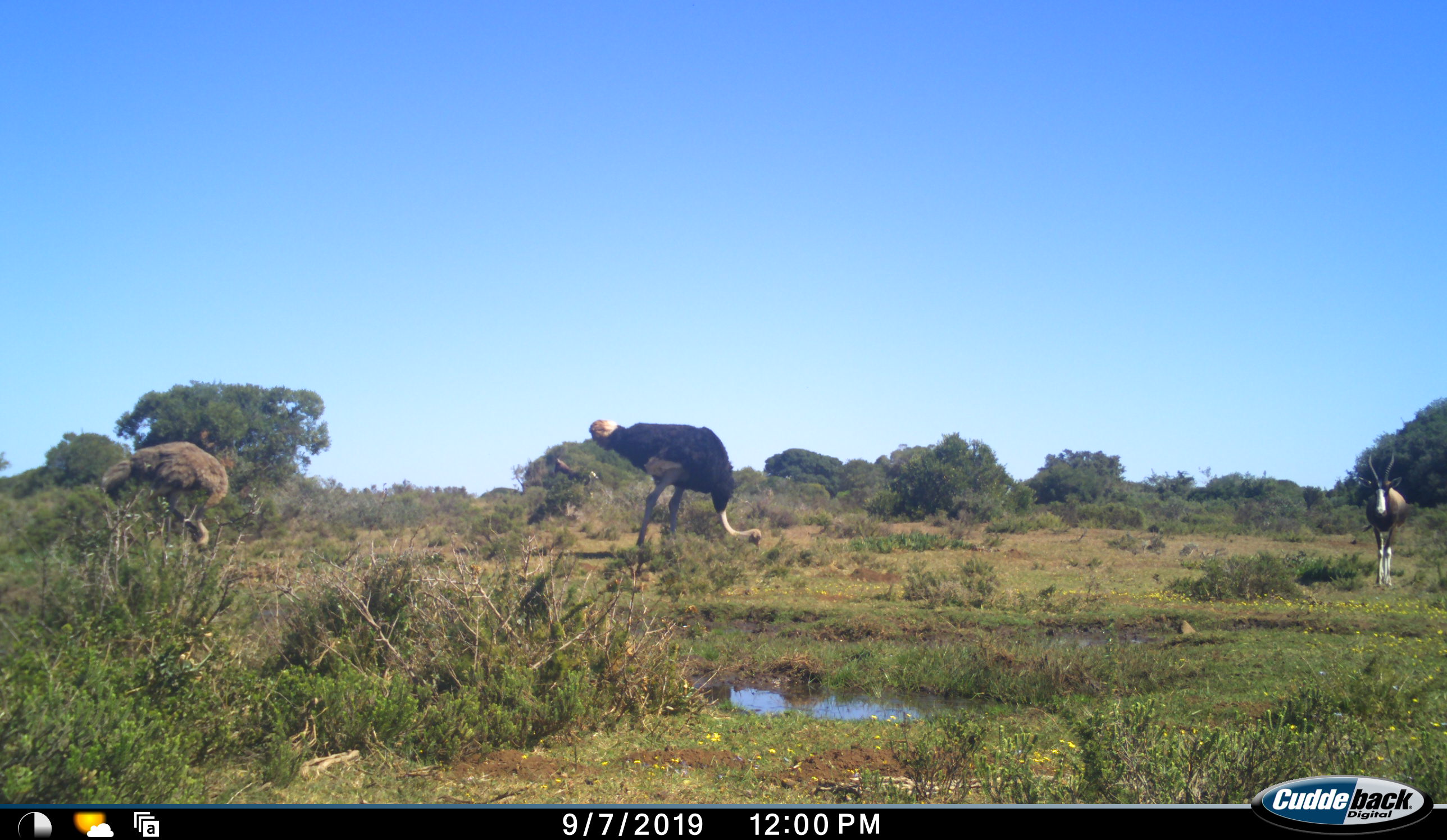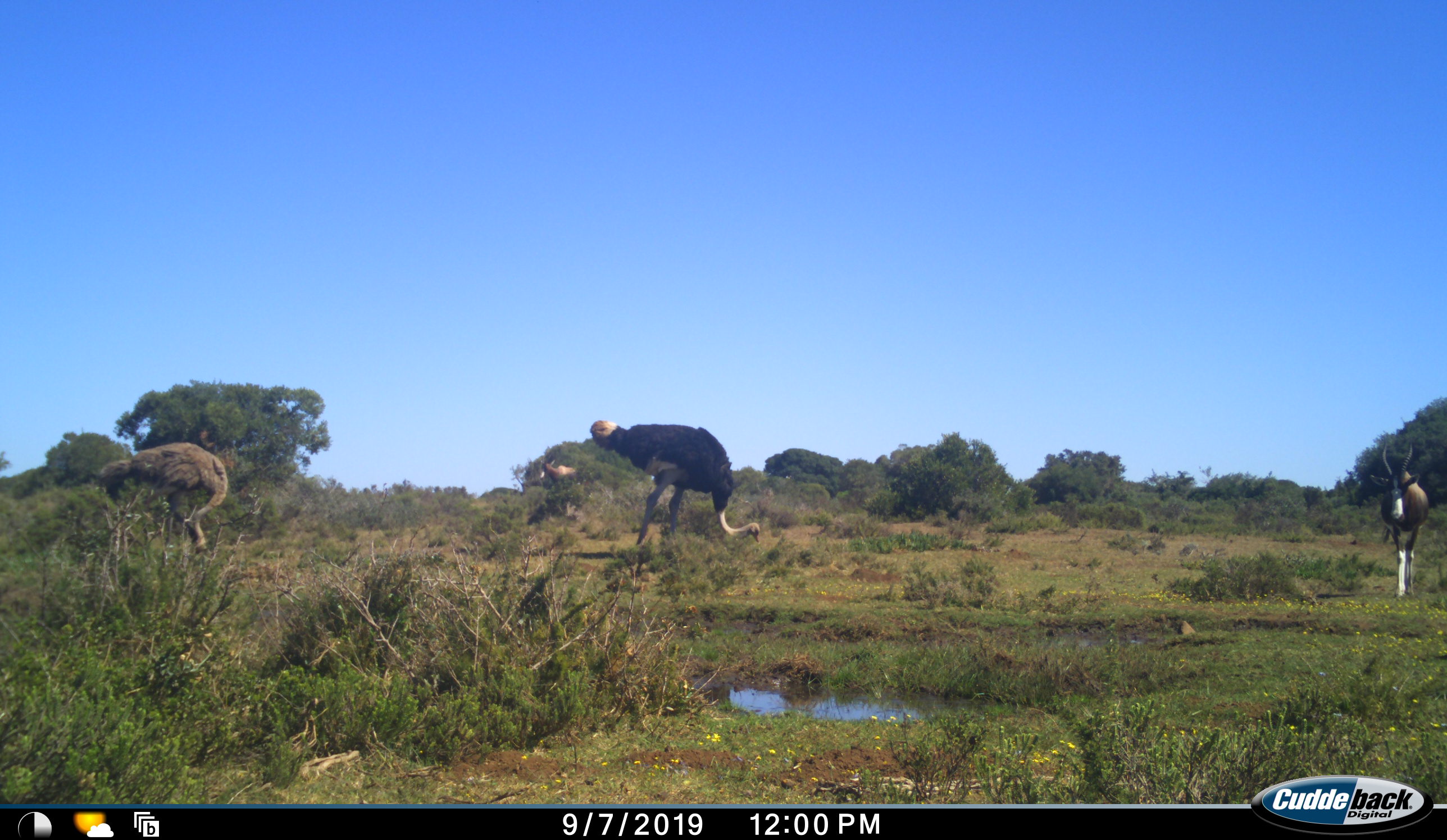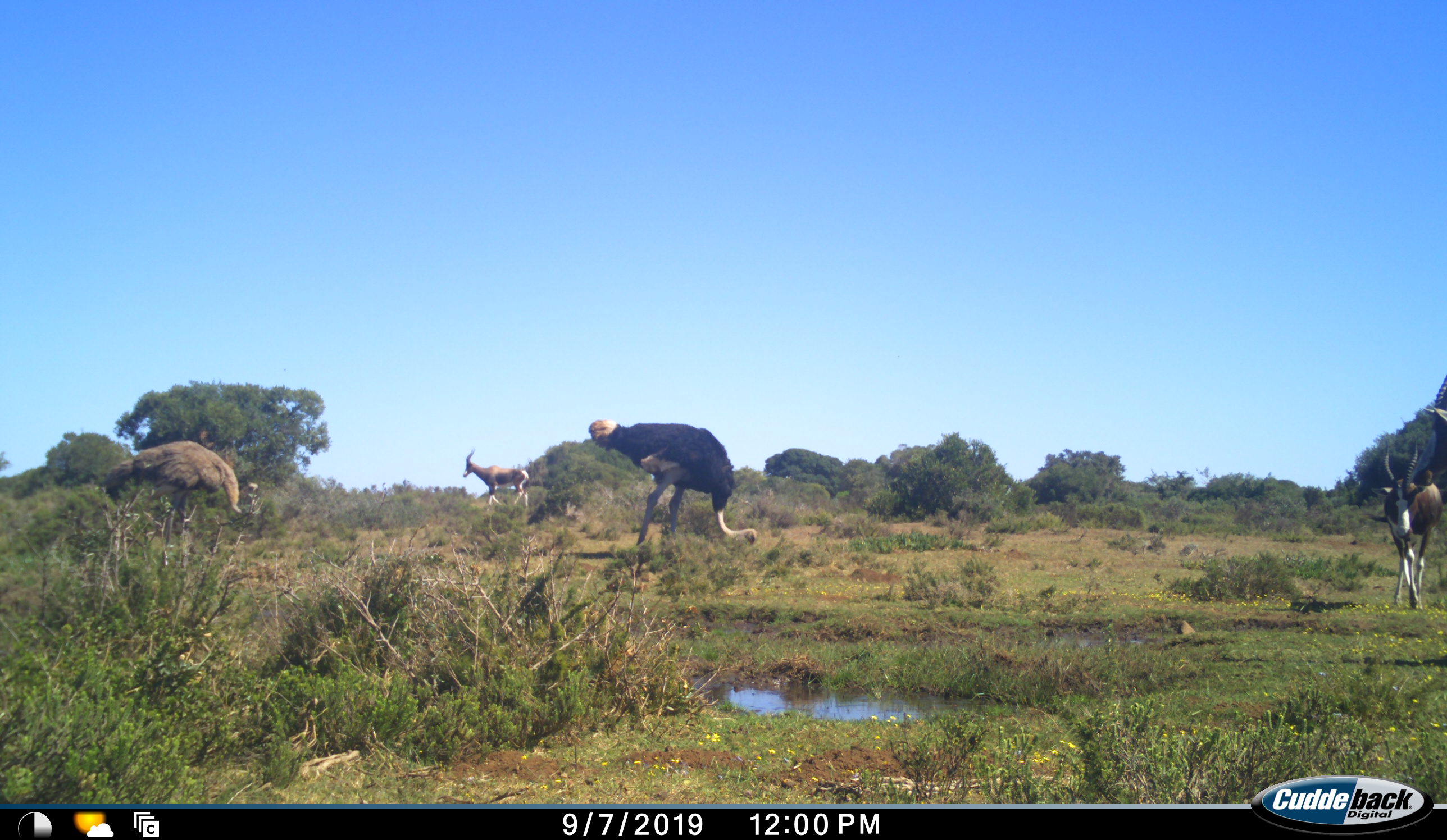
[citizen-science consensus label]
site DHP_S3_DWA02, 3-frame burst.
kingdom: Animalia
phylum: Chordata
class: Mammalia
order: Artiodactyla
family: Bovidae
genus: Damaliscus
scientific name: Damaliscus pygargus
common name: bontebok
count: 2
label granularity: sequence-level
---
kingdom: Animalia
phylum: Chordata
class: Aves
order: Struthioniformes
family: Struthionidae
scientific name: Struthionidae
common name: ostrich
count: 2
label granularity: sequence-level